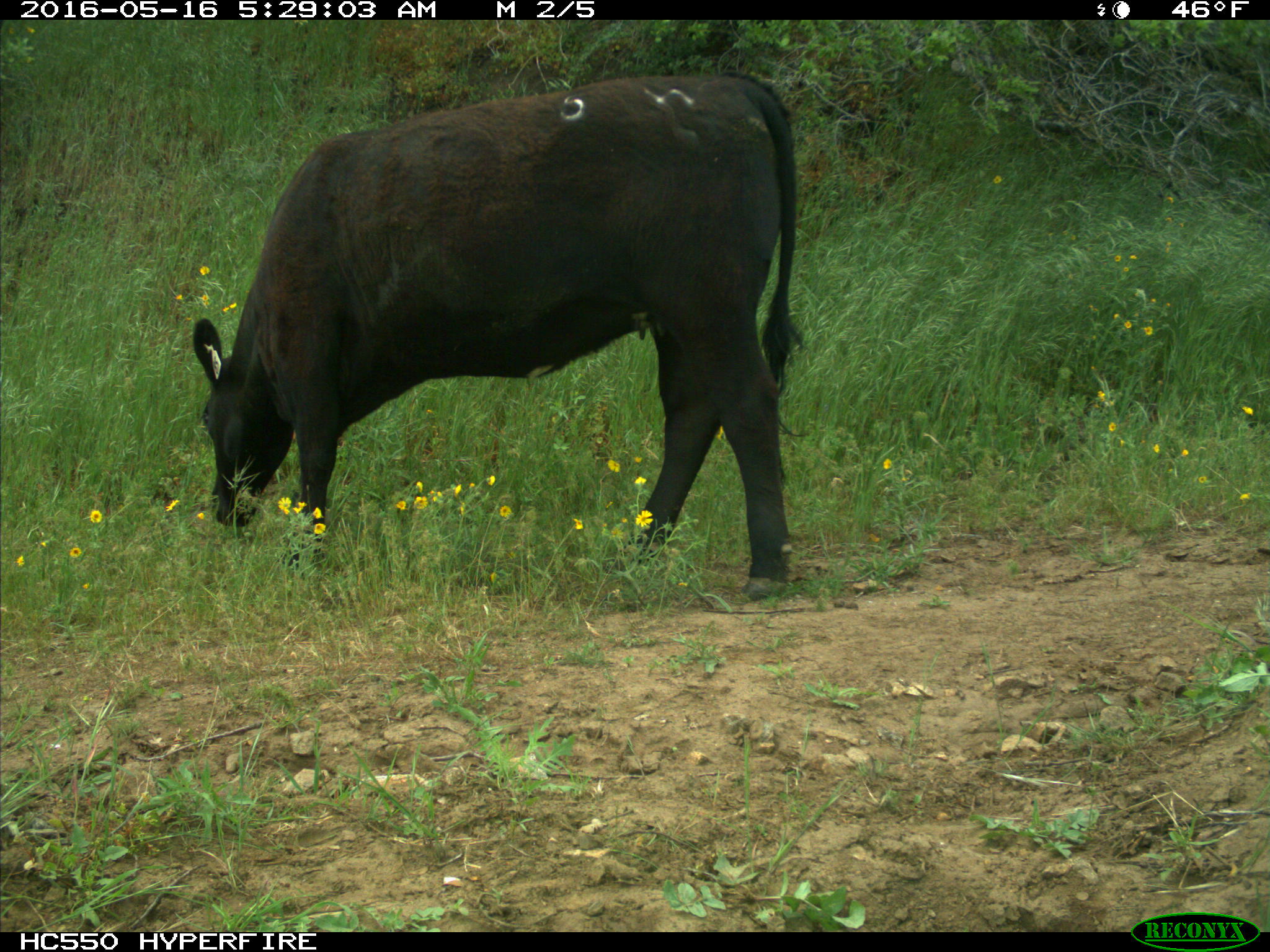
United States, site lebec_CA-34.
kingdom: Animalia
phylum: Chordata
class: Mammalia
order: Artiodactyla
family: Bovidae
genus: Bos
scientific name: Bos taurus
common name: domestic cow